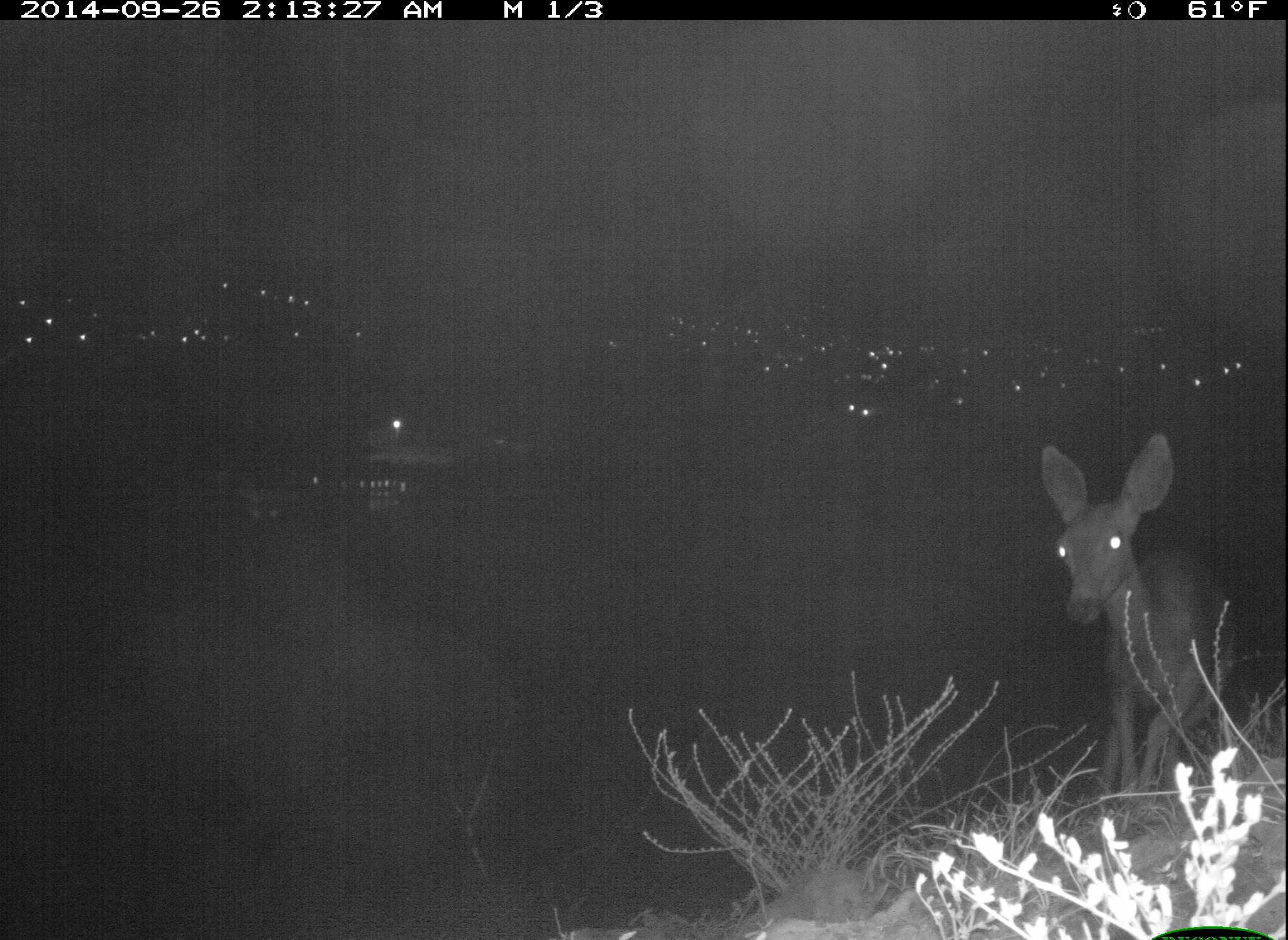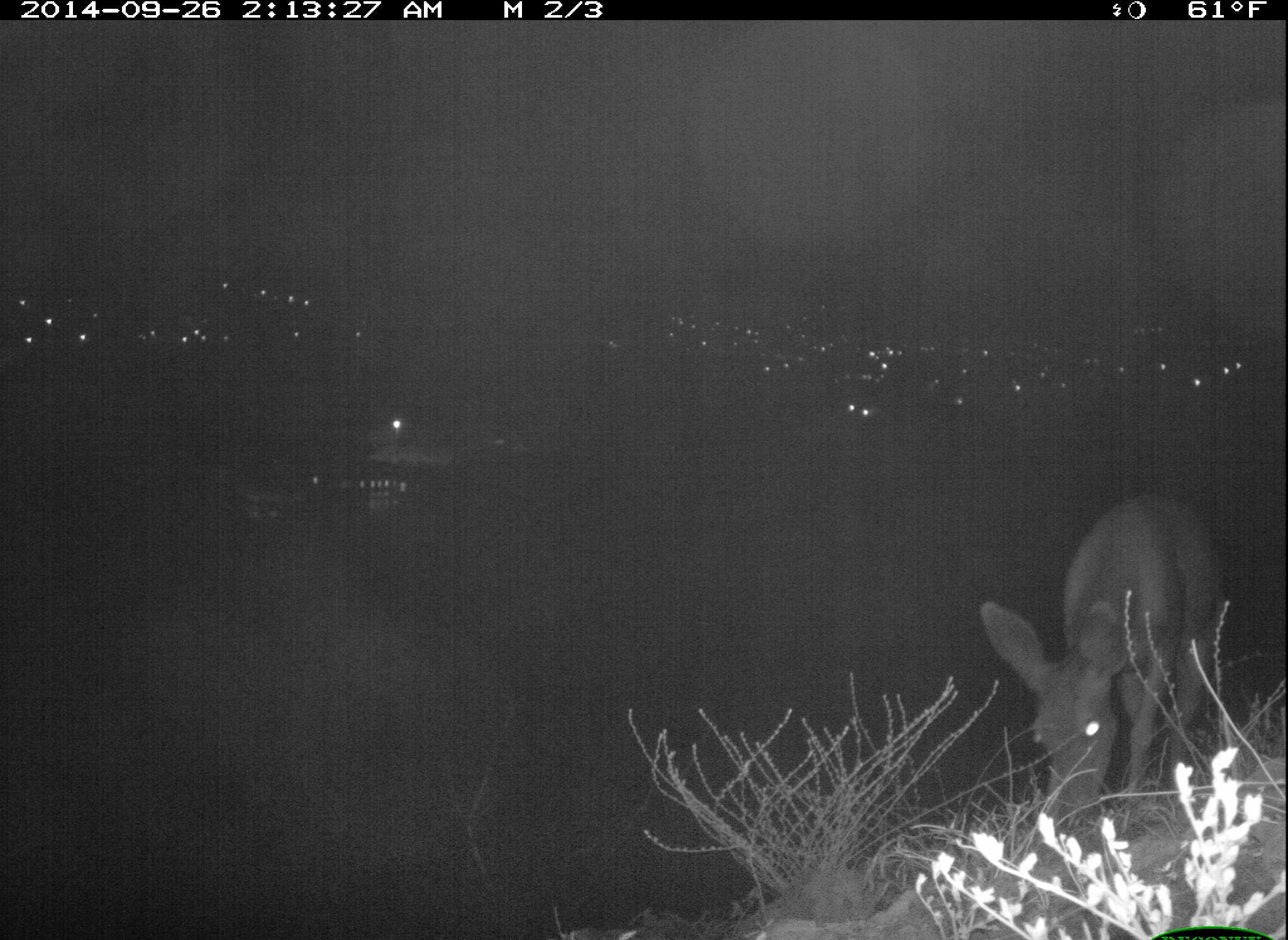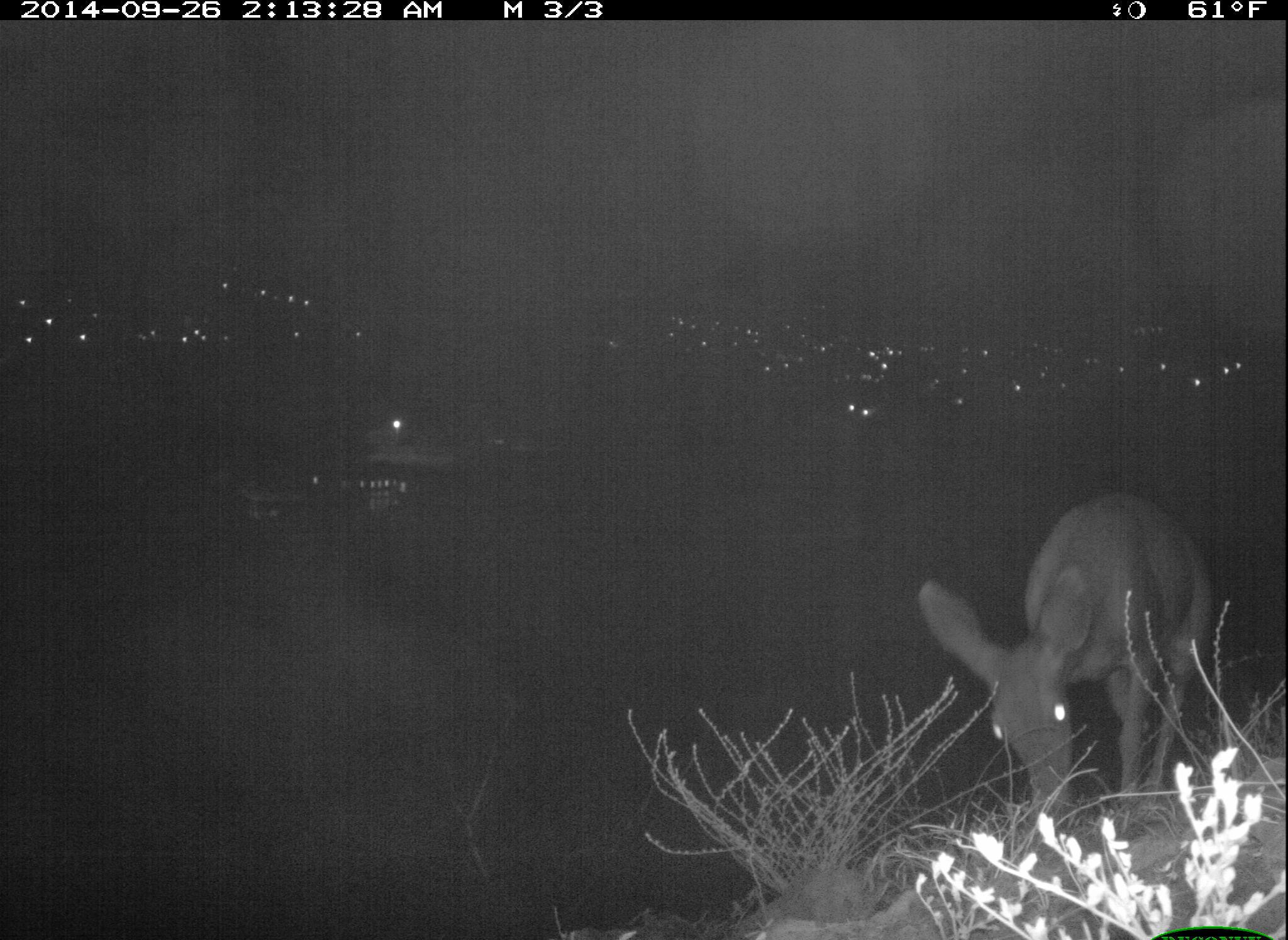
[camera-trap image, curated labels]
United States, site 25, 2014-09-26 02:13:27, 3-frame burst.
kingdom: Animalia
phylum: Chordata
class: Mammalia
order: Artiodactyla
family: Cervidae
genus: Odocoileus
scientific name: Odocoileus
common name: deer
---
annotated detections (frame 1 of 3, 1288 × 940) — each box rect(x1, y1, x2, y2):
deer: rect(1040, 433, 1236, 827)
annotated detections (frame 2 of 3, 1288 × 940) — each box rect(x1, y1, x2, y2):
deer: rect(979, 492, 1232, 845)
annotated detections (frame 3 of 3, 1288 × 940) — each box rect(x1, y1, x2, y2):
deer: rect(919, 487, 1218, 842)